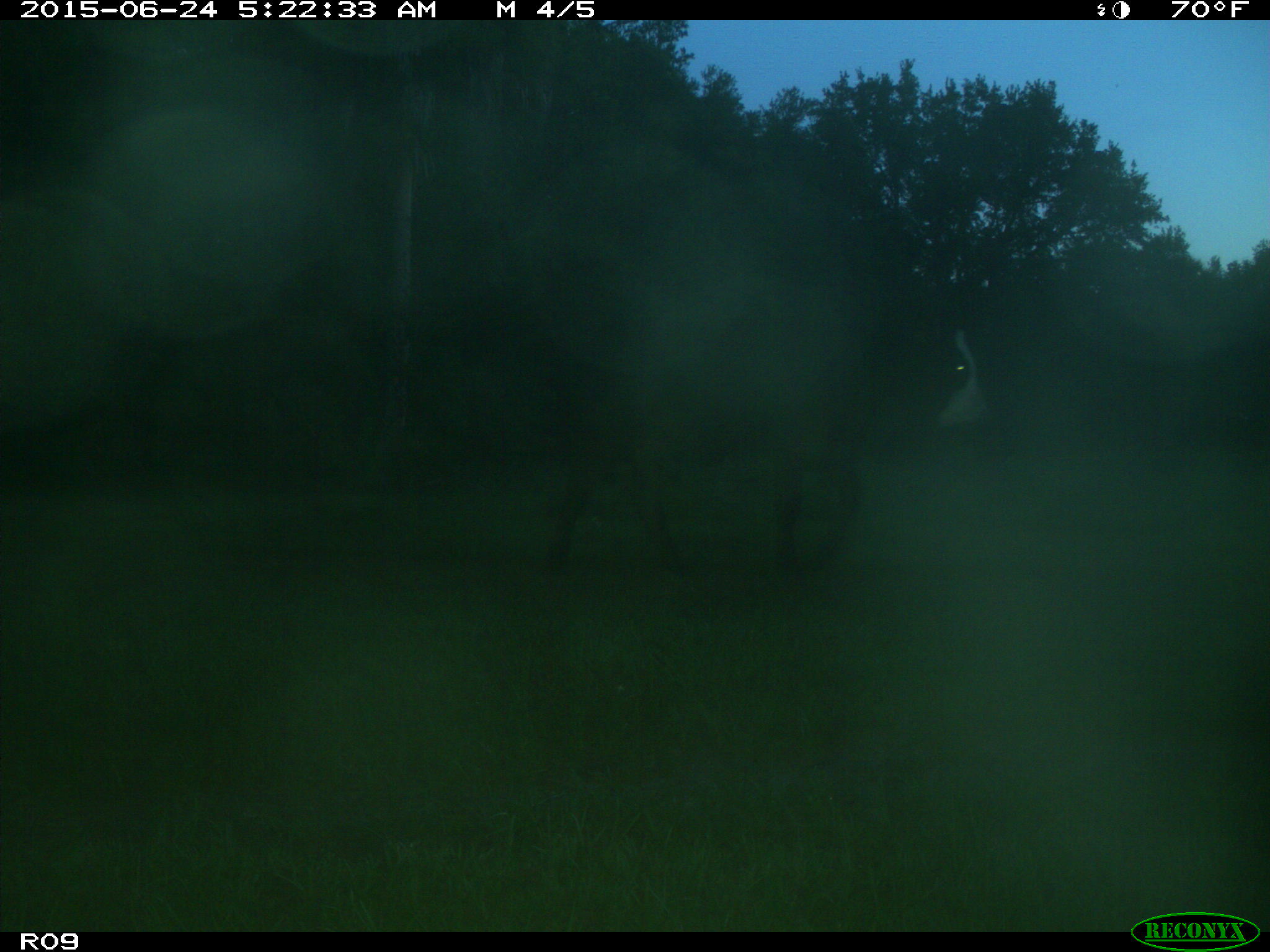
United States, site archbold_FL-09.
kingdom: Animalia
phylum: Chordata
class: Mammalia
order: Artiodactyla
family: Bovidae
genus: Bos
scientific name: Bos taurus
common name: domestic cow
Bos taurus (domestic cow).